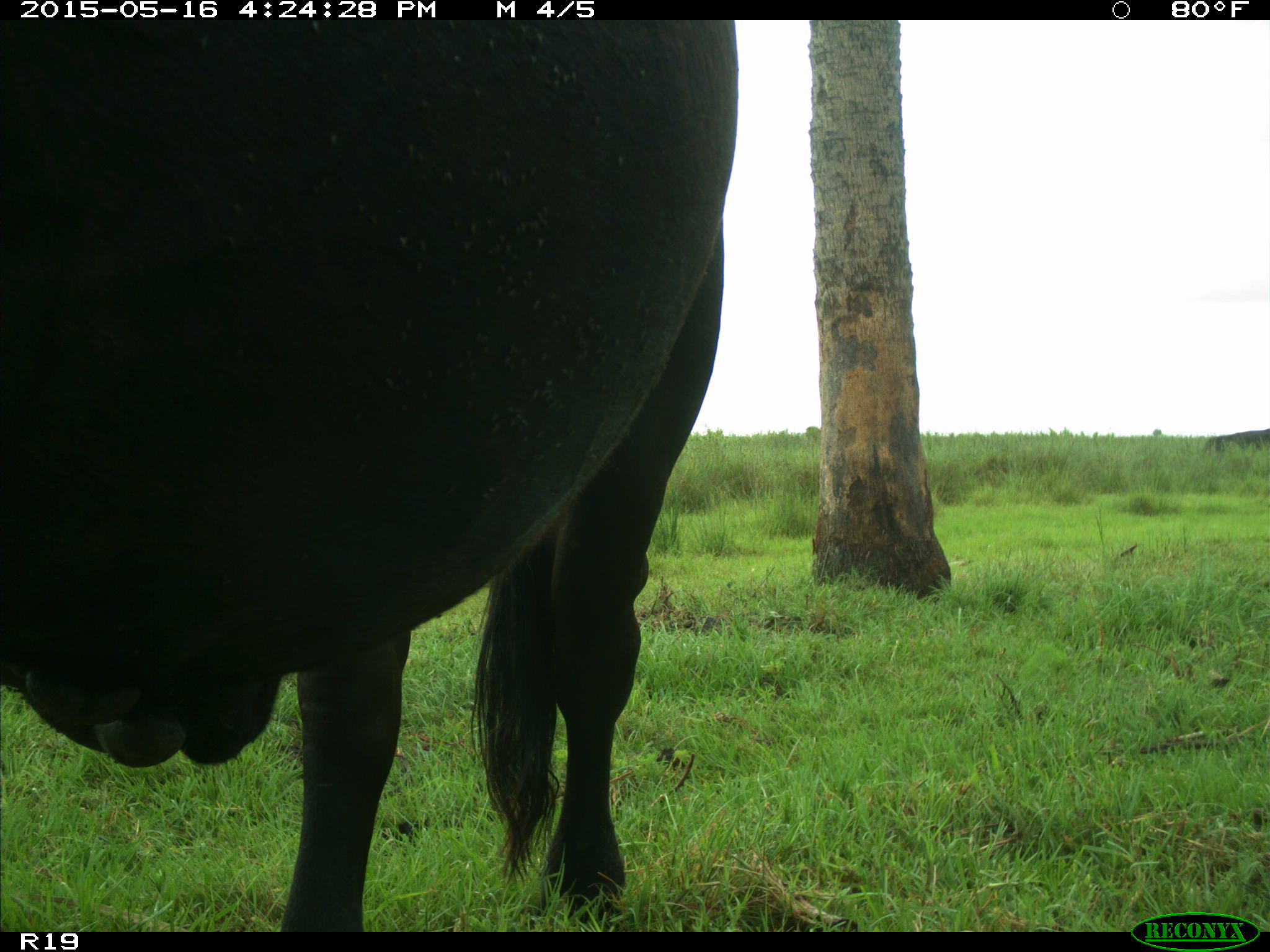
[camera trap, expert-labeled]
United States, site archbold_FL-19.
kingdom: Animalia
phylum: Chordata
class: Mammalia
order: Artiodactyla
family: Bovidae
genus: Bos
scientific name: Bos taurus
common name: domestic cow